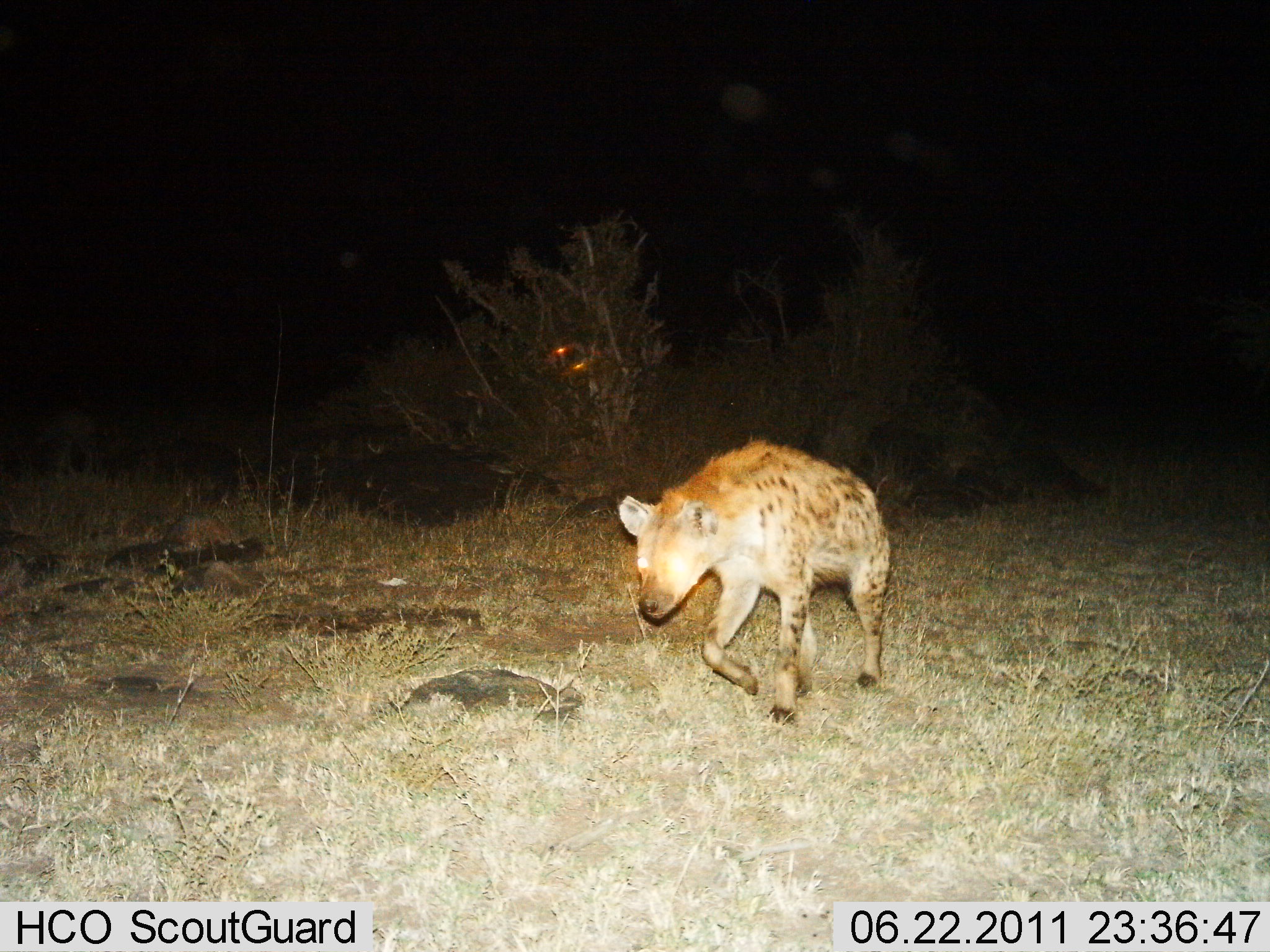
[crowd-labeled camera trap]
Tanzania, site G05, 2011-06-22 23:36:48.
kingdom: Animalia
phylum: Chordata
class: Mammalia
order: Carnivora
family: Hyaenidae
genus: Crocuta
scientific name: Crocuta crocuta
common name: spotted hyena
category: hyenaspotted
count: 1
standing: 0%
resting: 0%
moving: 100%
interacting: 0%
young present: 0%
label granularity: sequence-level